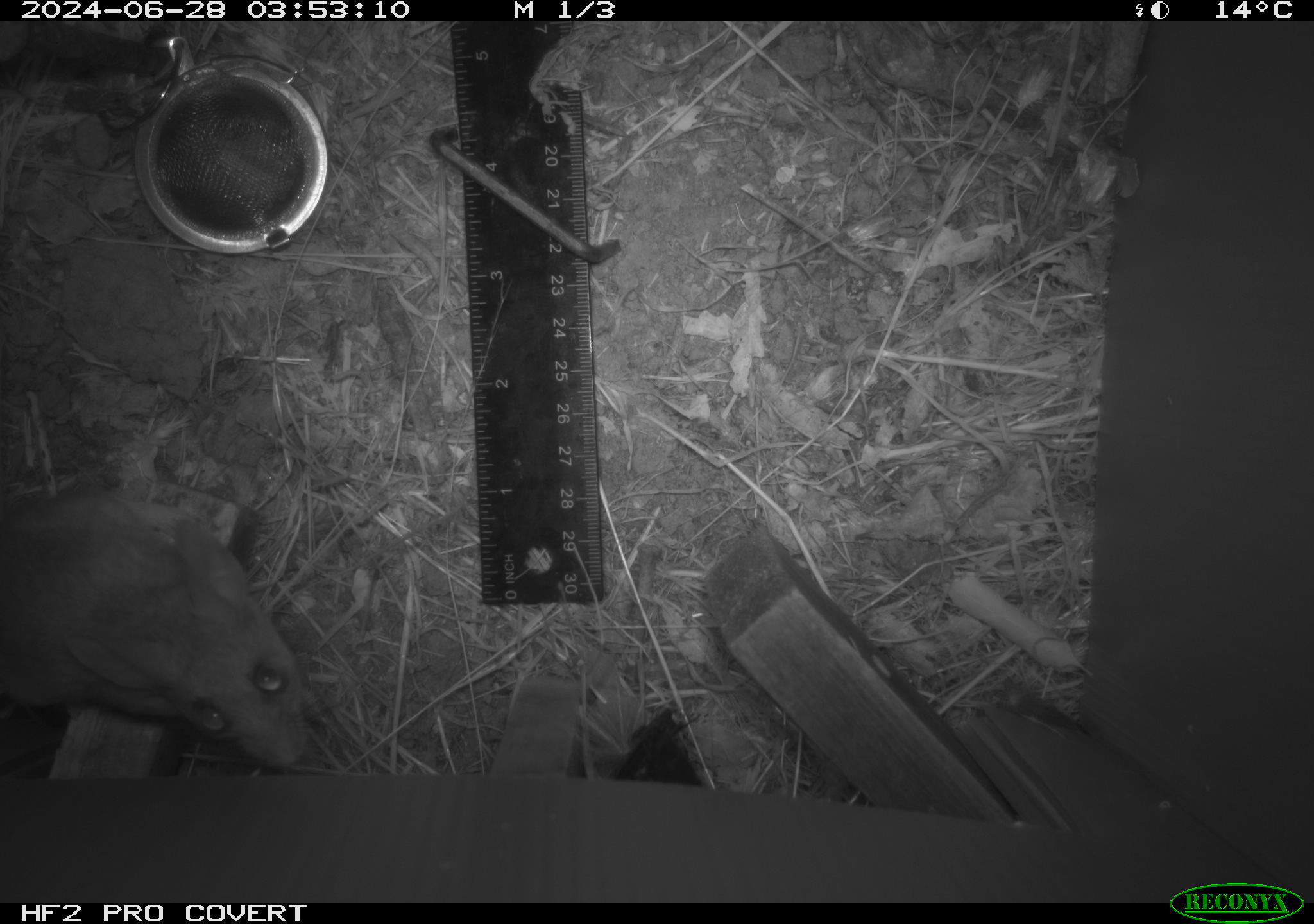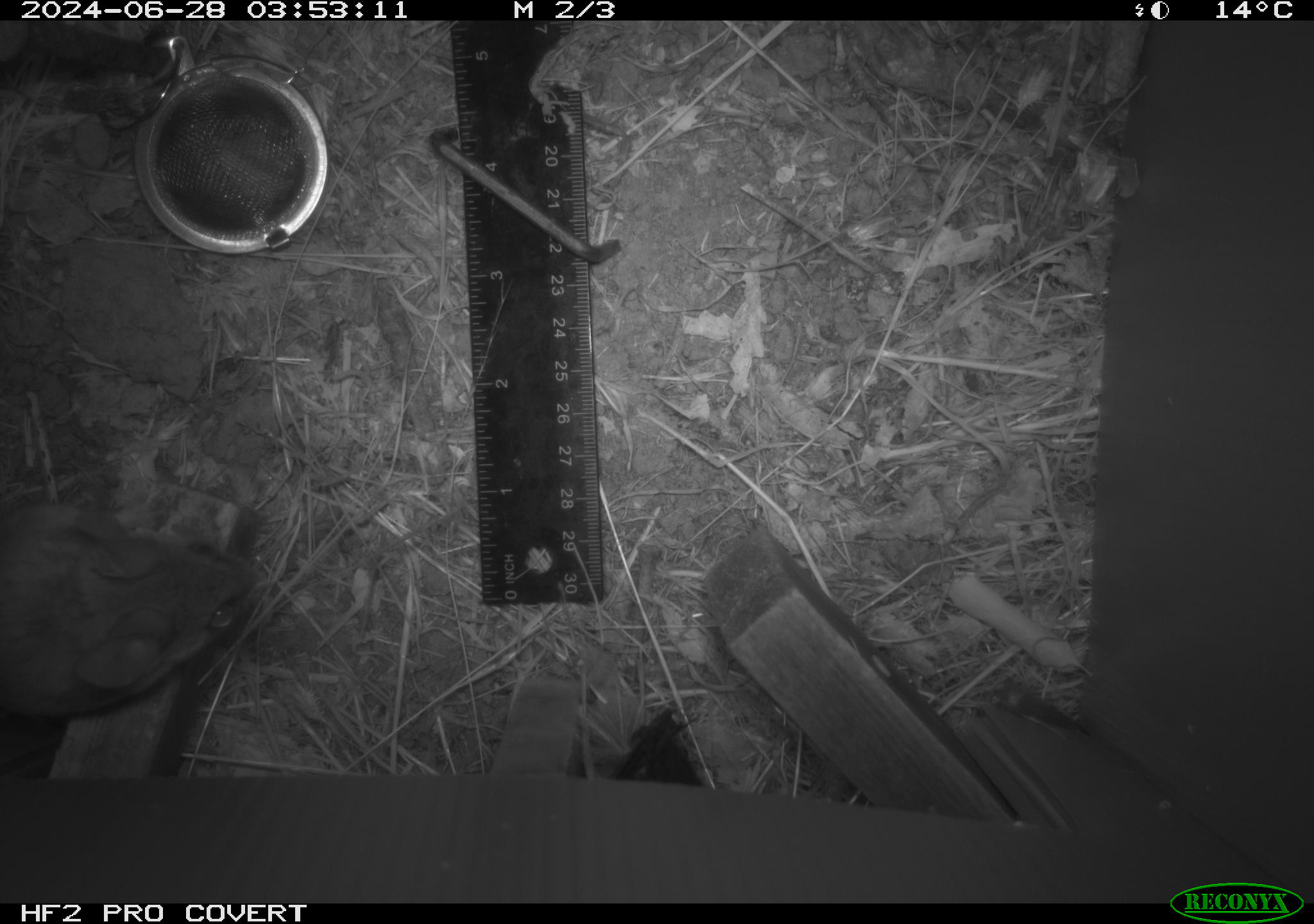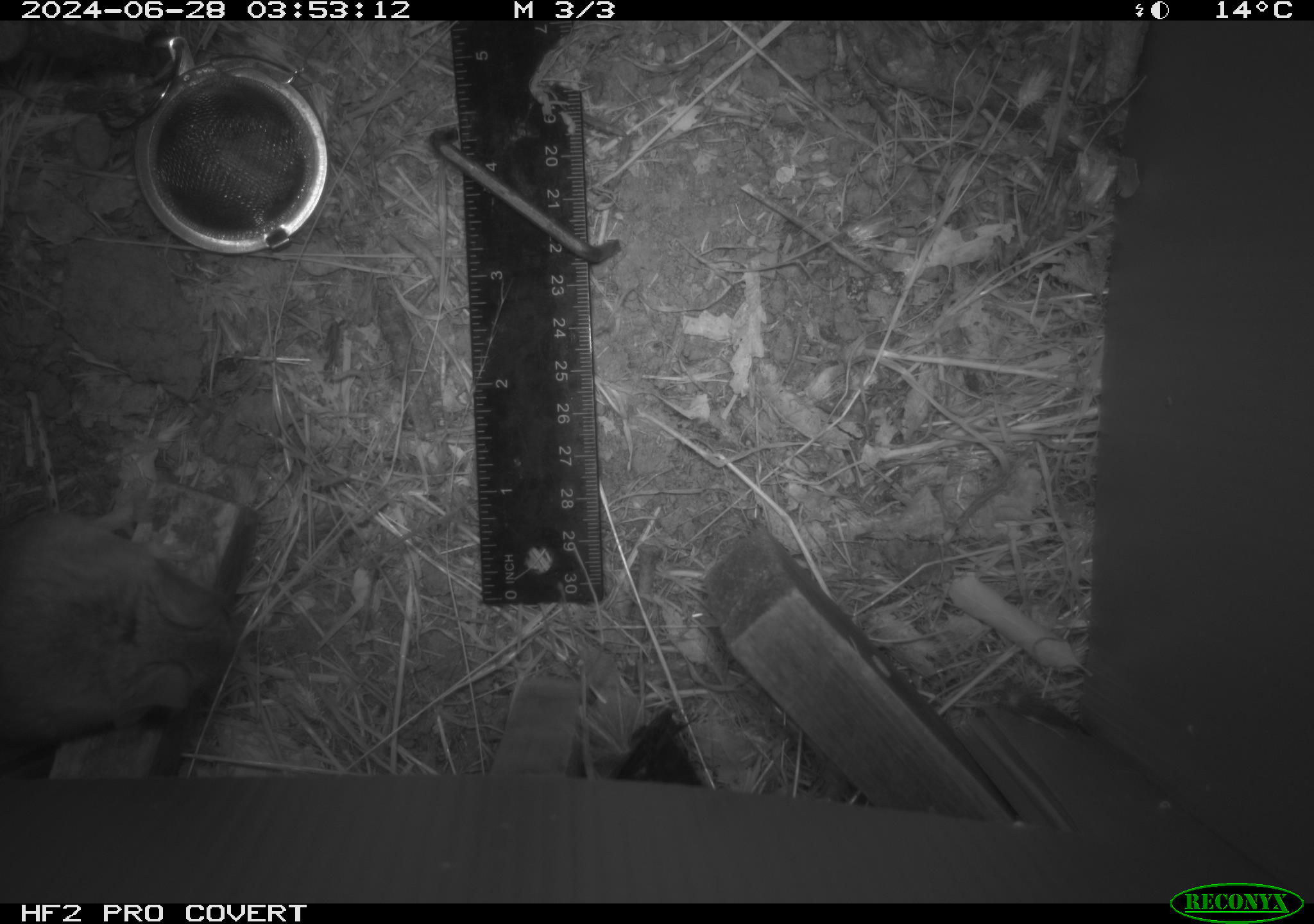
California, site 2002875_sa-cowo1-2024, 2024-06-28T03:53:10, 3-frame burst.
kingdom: Animalia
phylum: Chordata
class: Mammalia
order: Rodentia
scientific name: Rodentia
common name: rodent